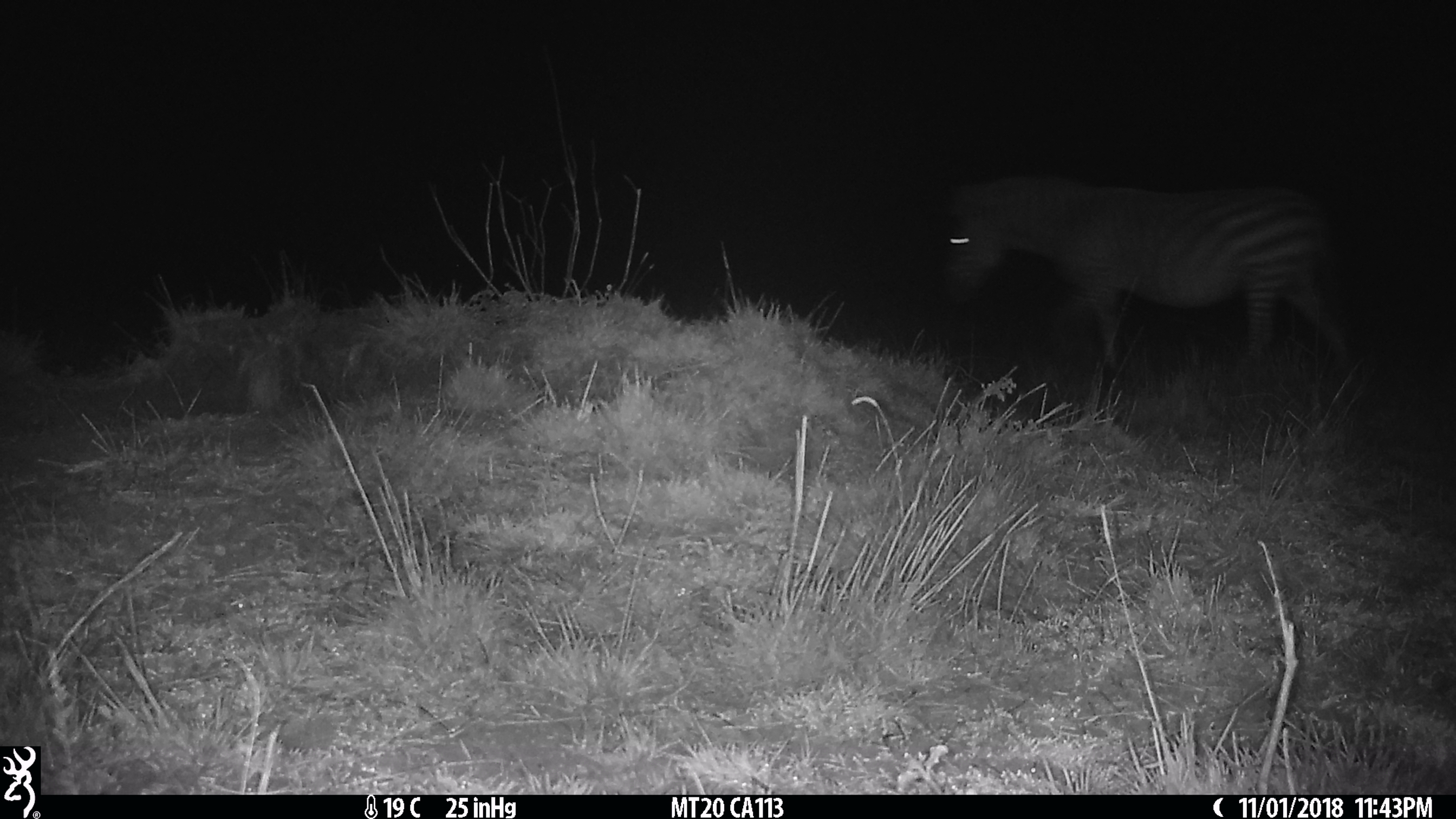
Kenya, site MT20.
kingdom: Animalia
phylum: Chordata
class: Mammalia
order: Perissodactyla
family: Equidae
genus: Equus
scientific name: Equus quagga burchellii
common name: burchell's zebra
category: zebra